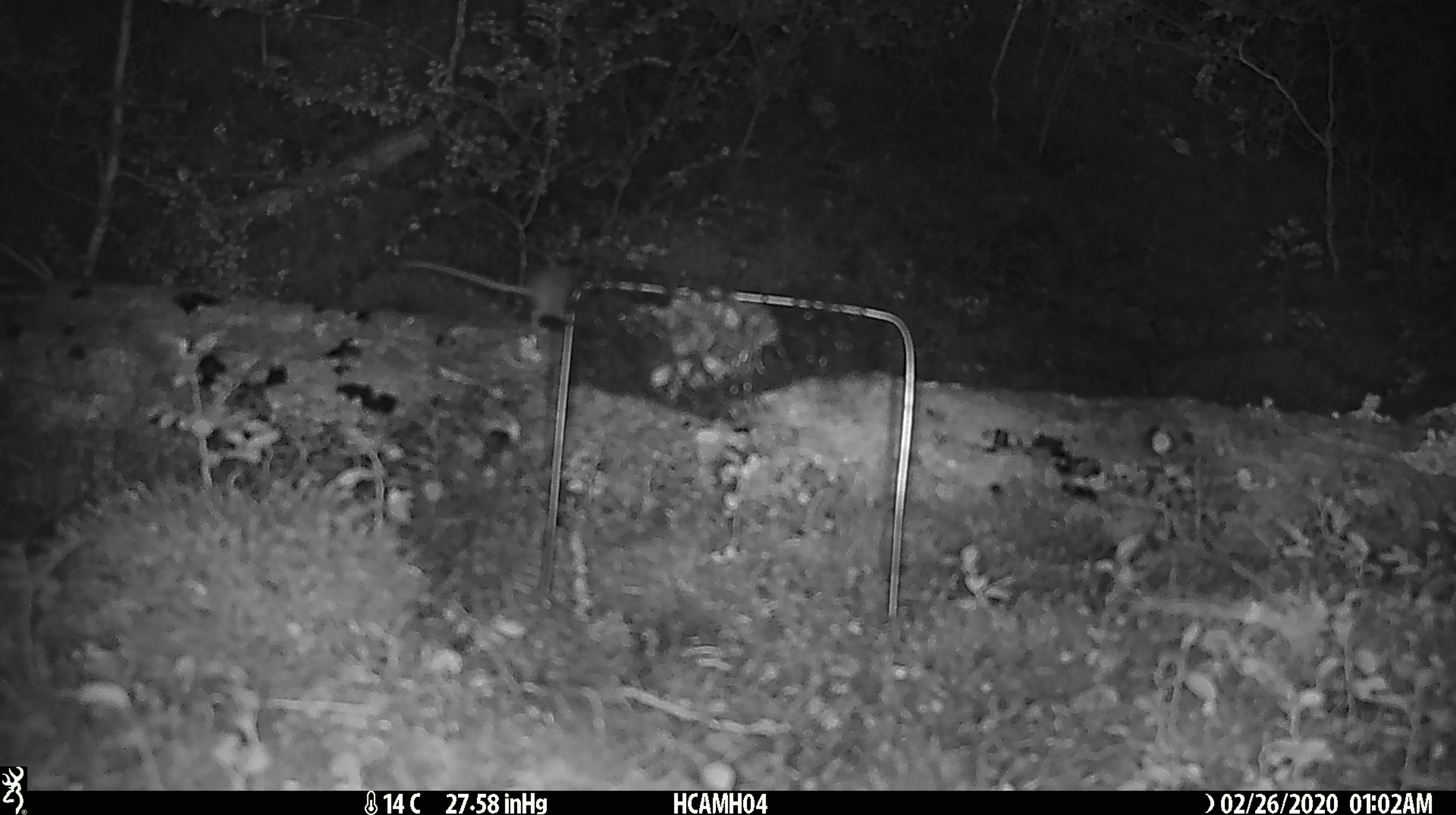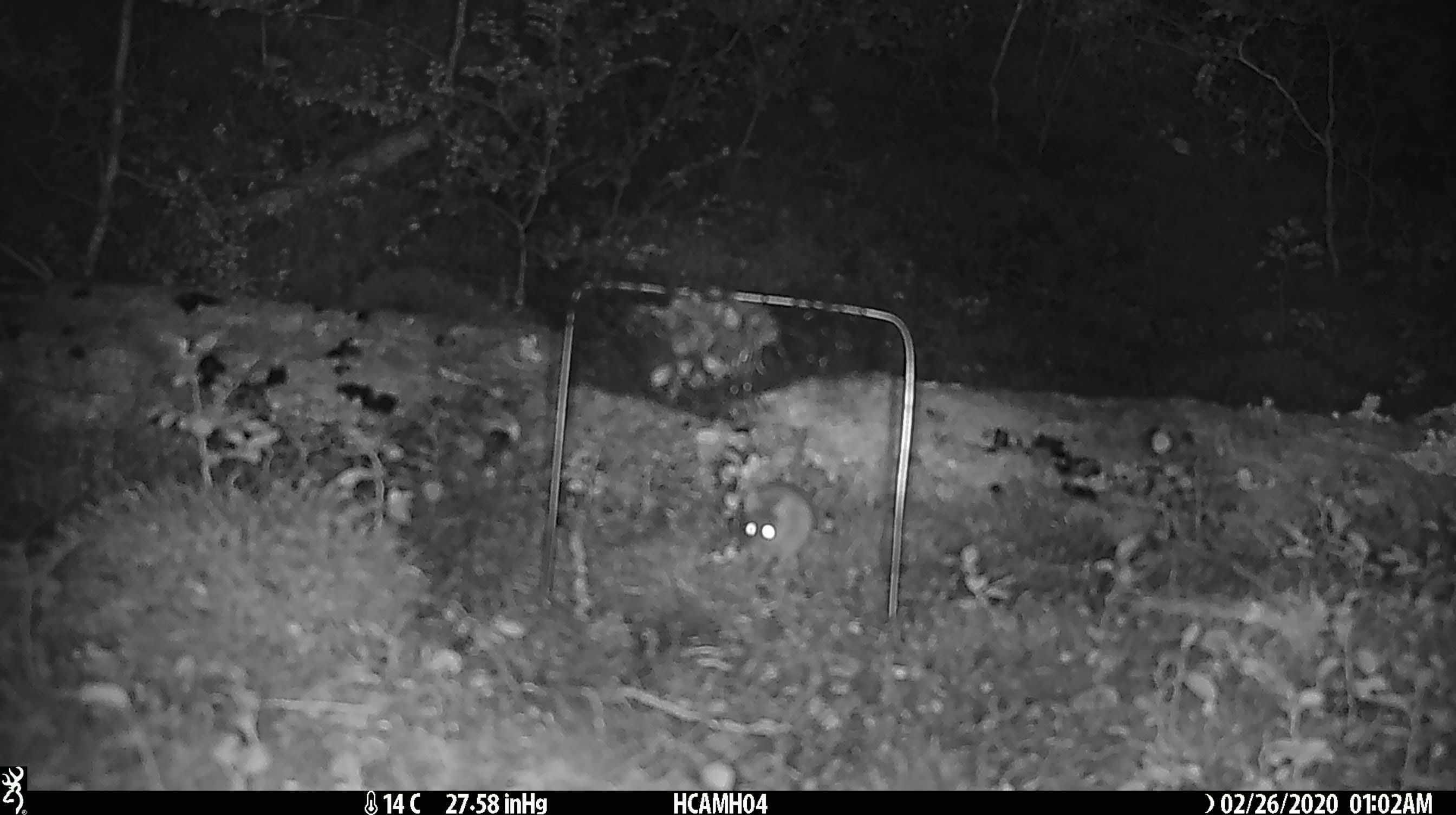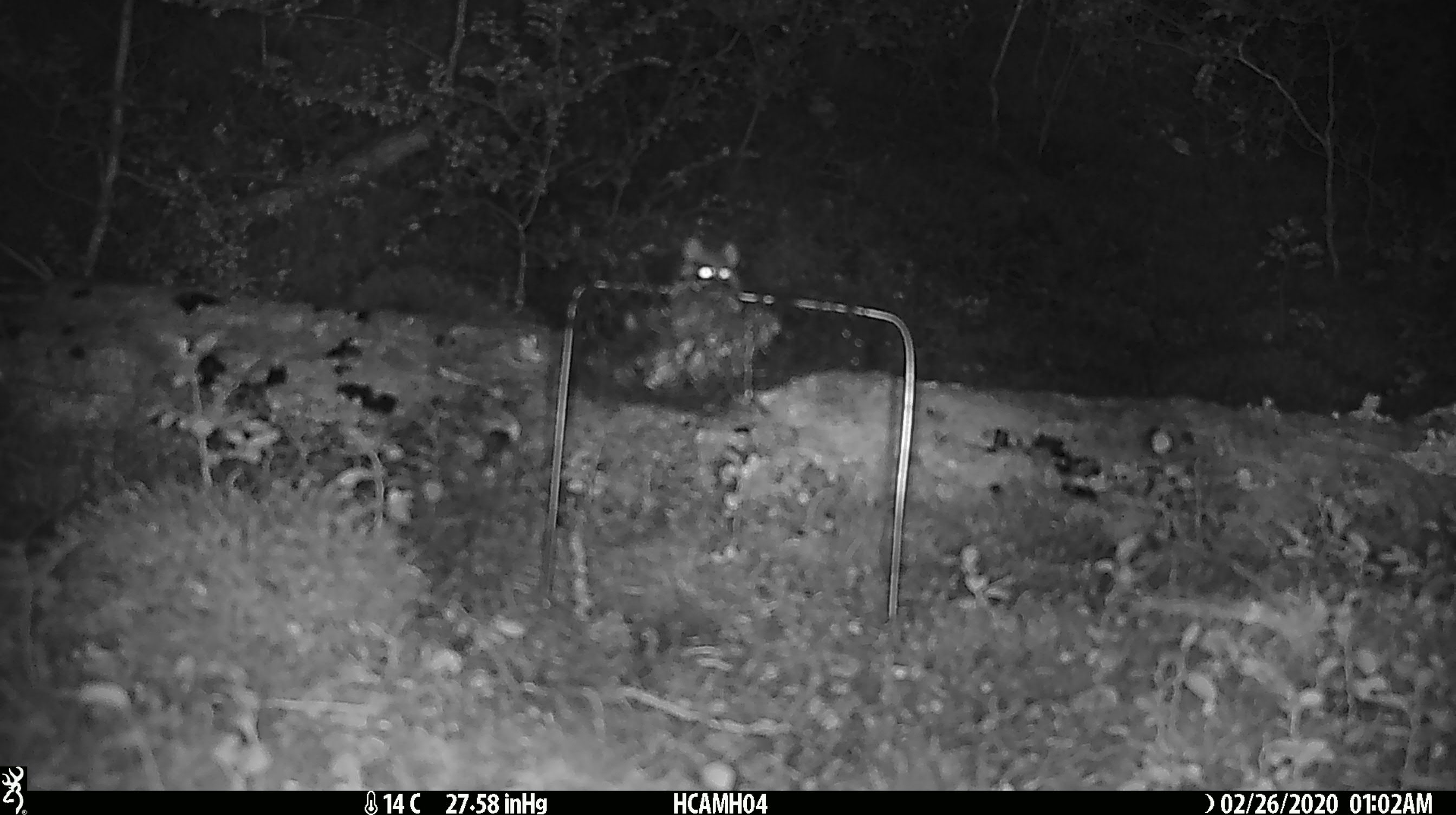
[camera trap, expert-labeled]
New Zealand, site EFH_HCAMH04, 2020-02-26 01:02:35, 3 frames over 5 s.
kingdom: Animalia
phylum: Chordata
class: Mammalia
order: Rodentia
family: Muridae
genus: Mus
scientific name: Mus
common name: mouse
Mouse (Mus).